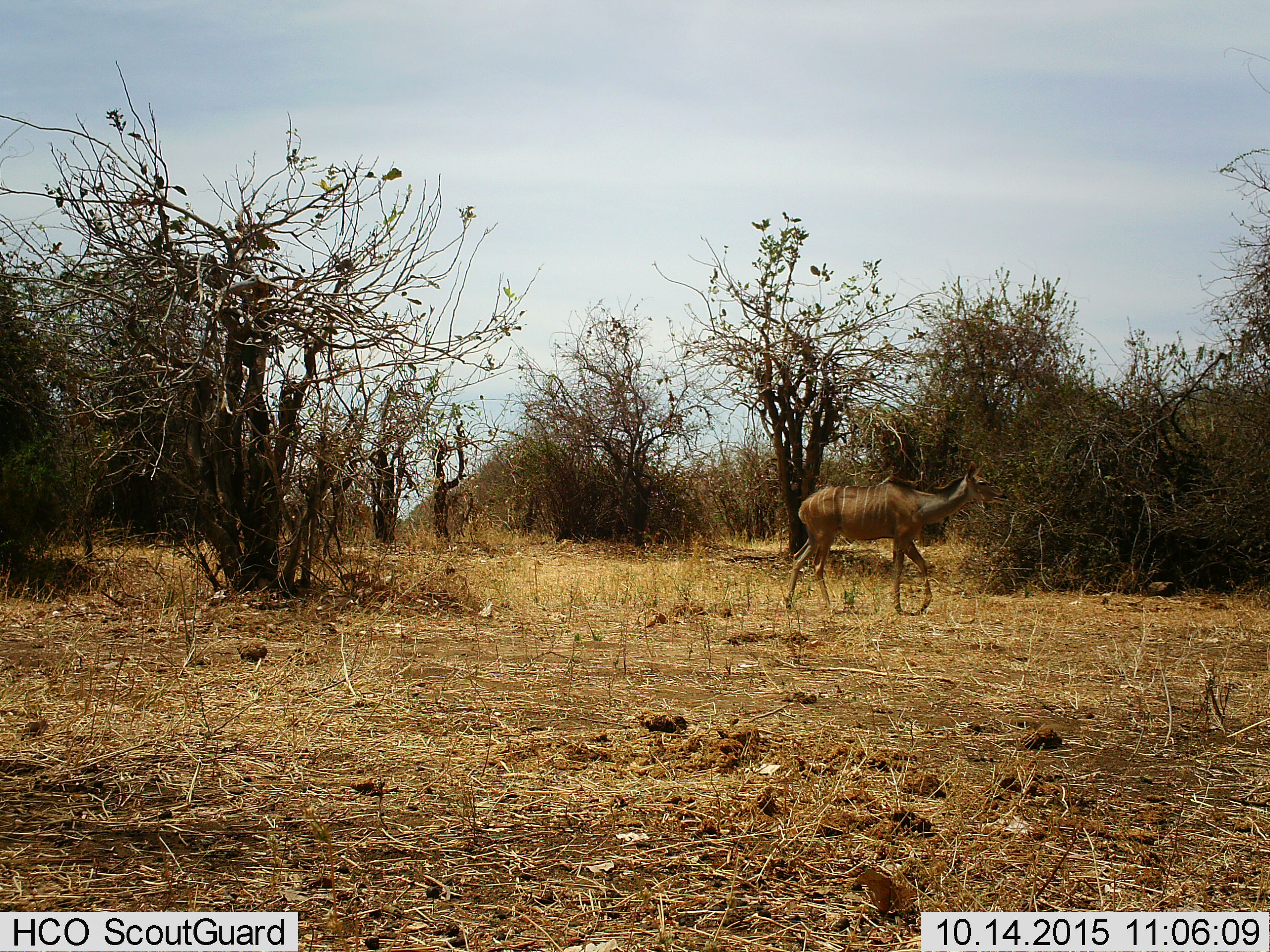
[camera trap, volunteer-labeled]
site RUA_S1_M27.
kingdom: Animalia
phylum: Chordata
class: Mammalia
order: Artiodactyla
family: Bovidae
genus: Tragelaphus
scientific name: Tragelaphus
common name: kudu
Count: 1.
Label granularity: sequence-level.